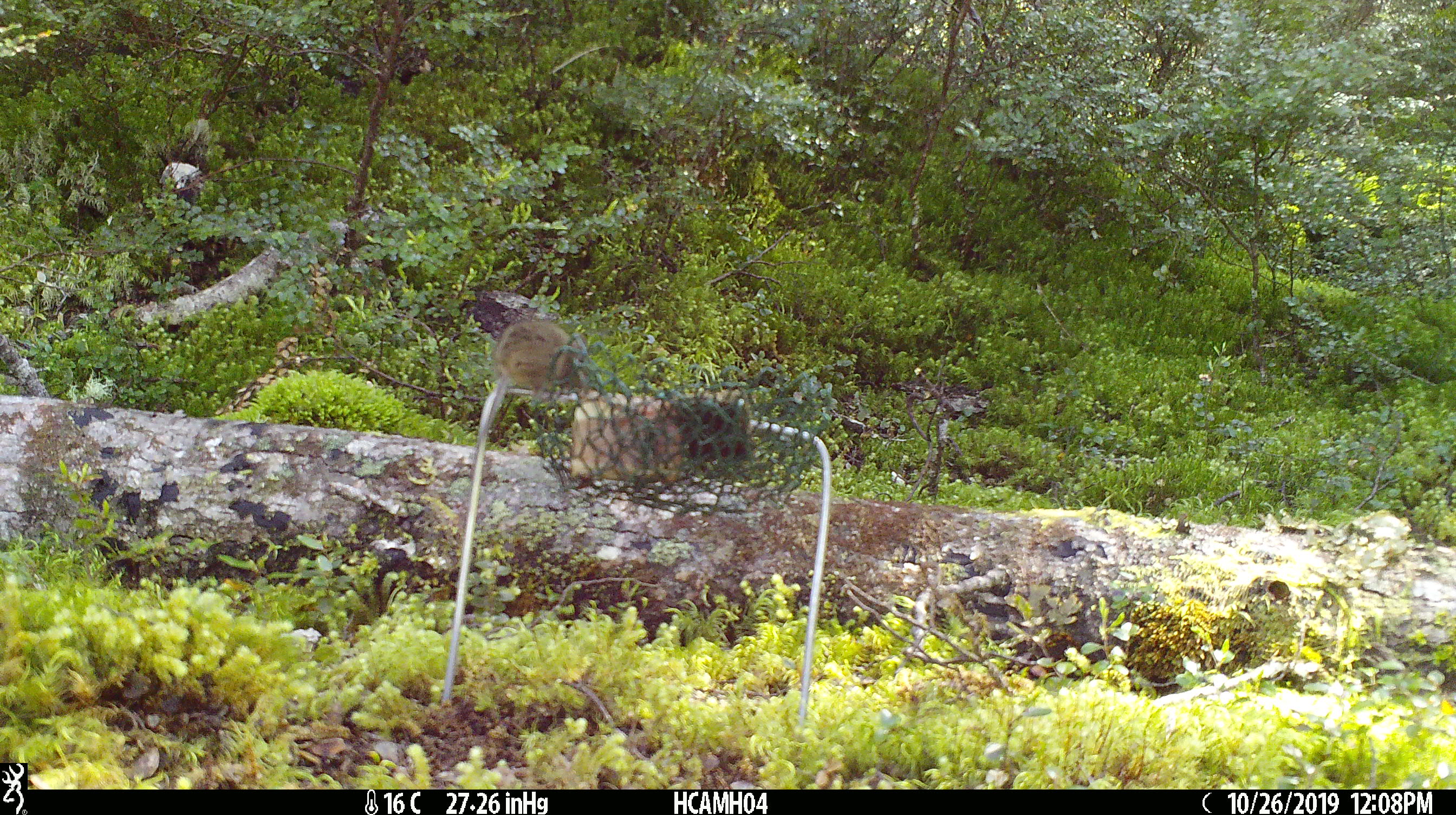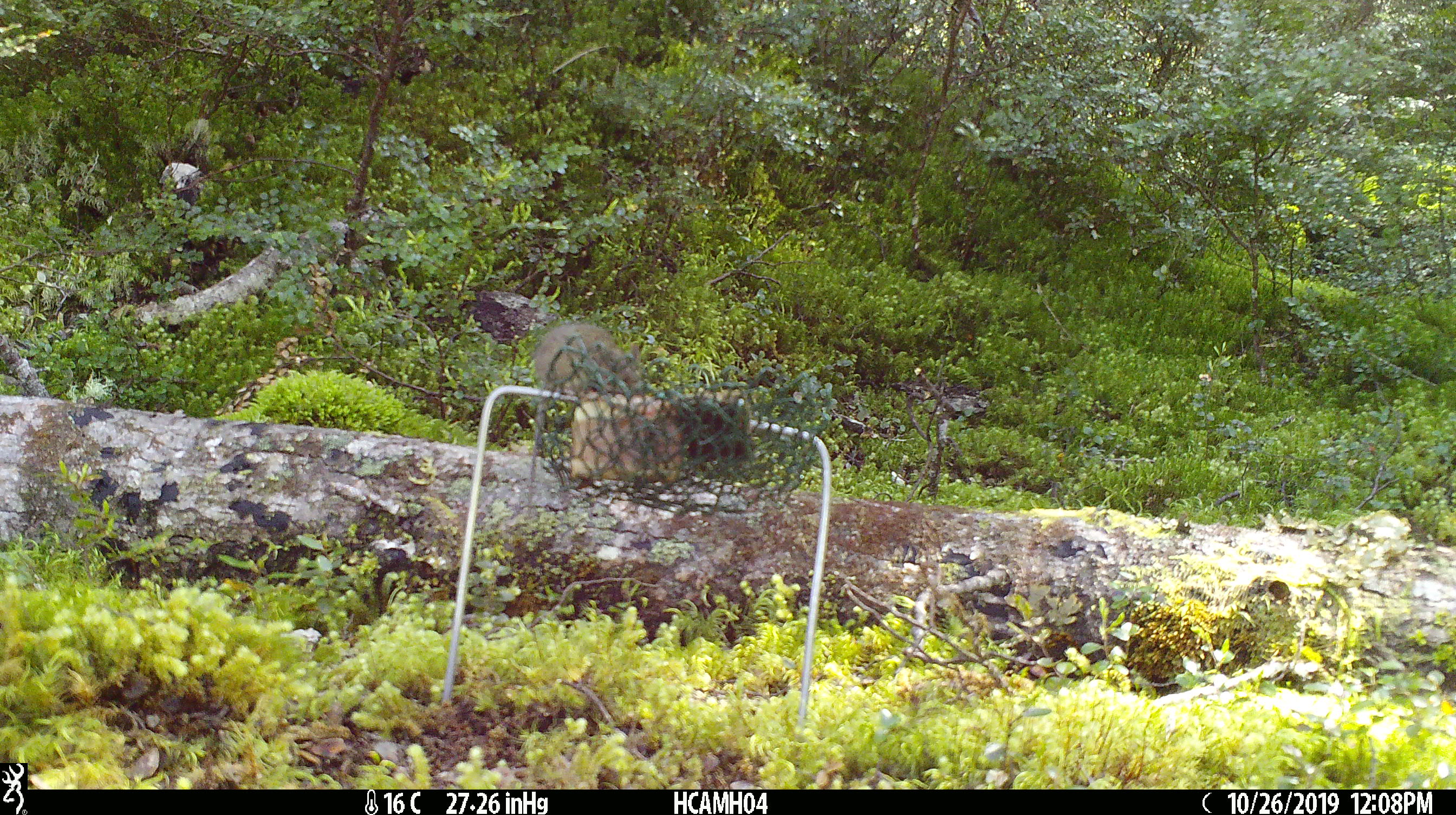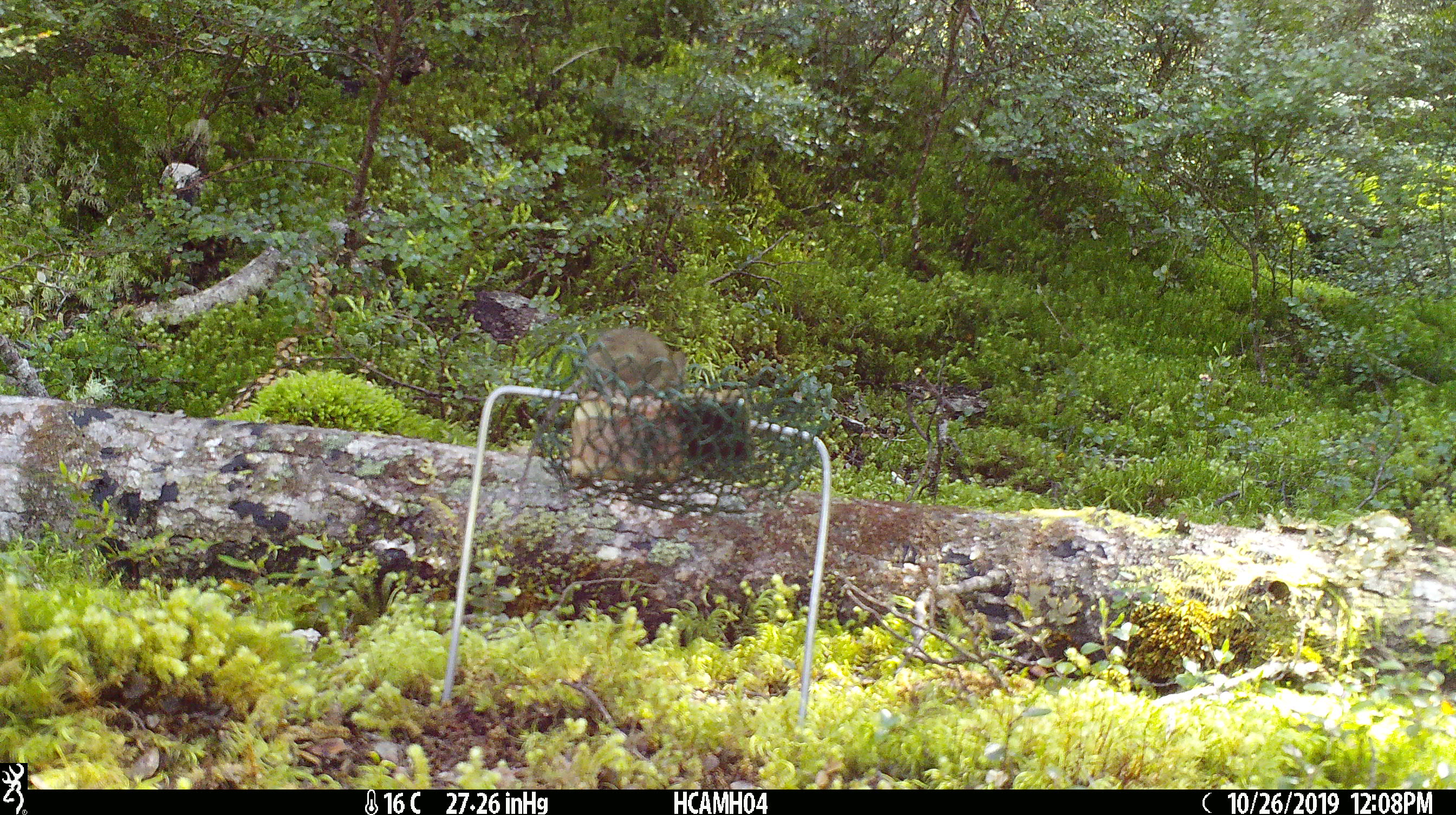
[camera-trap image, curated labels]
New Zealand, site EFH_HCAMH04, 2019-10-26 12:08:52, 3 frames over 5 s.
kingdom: Animalia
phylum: Chordata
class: Mammalia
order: Rodentia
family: Muridae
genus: Mus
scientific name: Mus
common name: mouse